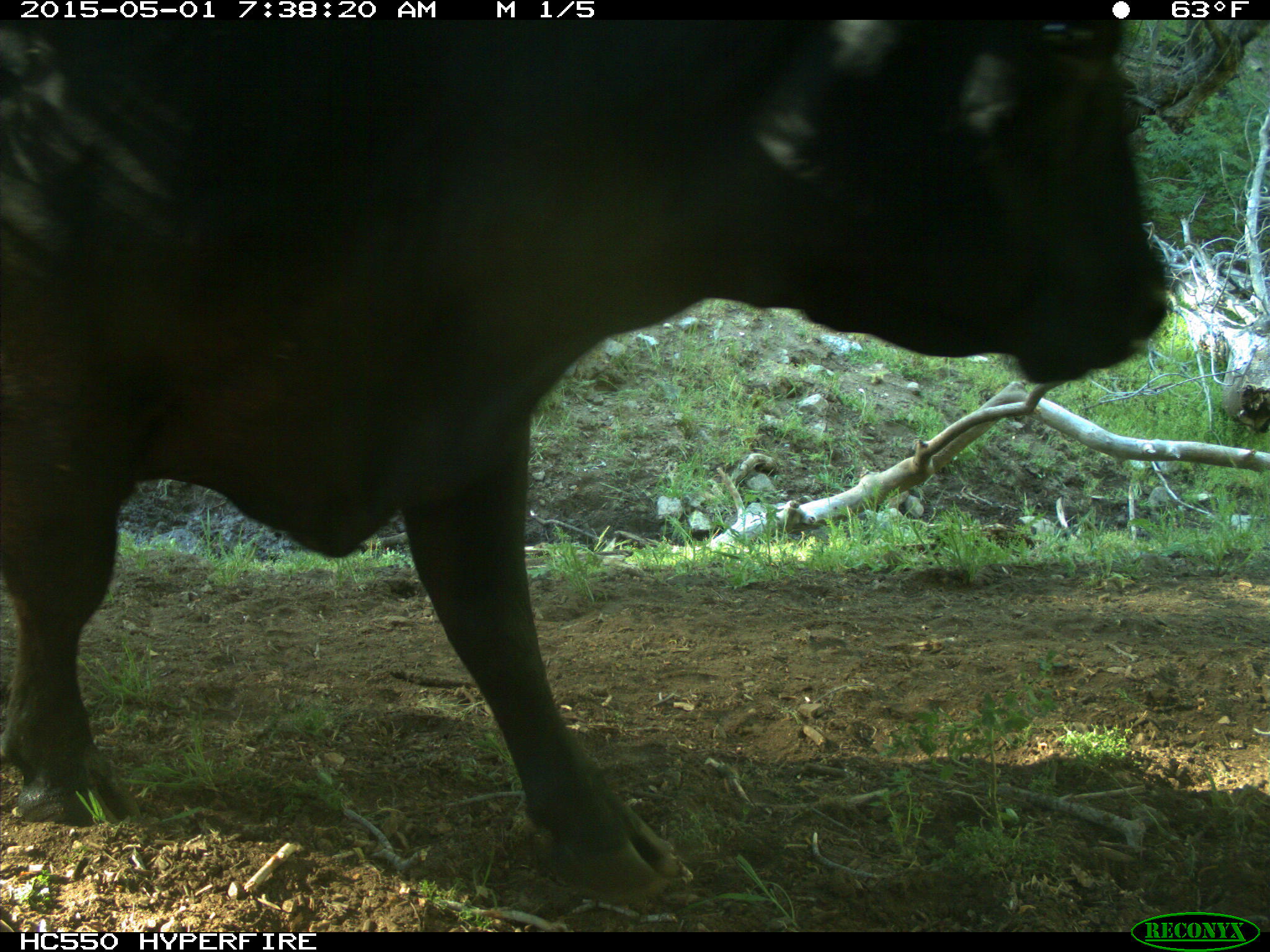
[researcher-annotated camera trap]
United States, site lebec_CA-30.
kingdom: Animalia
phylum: Chordata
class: Mammalia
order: Artiodactyla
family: Bovidae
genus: Bos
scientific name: Bos taurus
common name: domestic cow